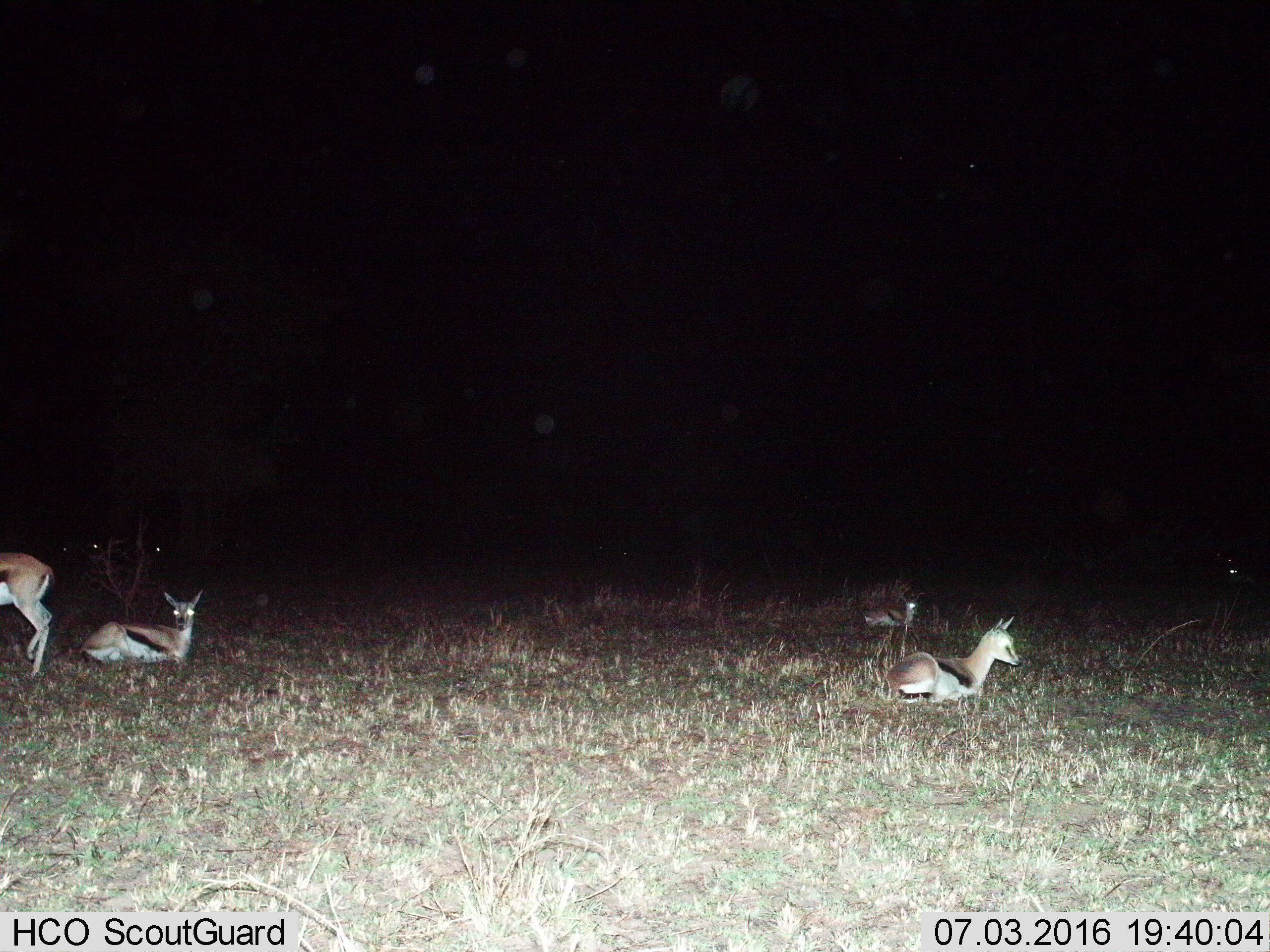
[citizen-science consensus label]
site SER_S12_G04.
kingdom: Animalia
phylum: Chordata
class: Mammalia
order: Artiodactyla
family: Bovidae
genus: Eudorcas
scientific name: Eudorcas thomsonii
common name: thomson's gazelle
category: gazellethomsons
Gazellethomsons (thomson's gazelle) (Eudorcas thomsonii), count 8. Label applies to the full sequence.